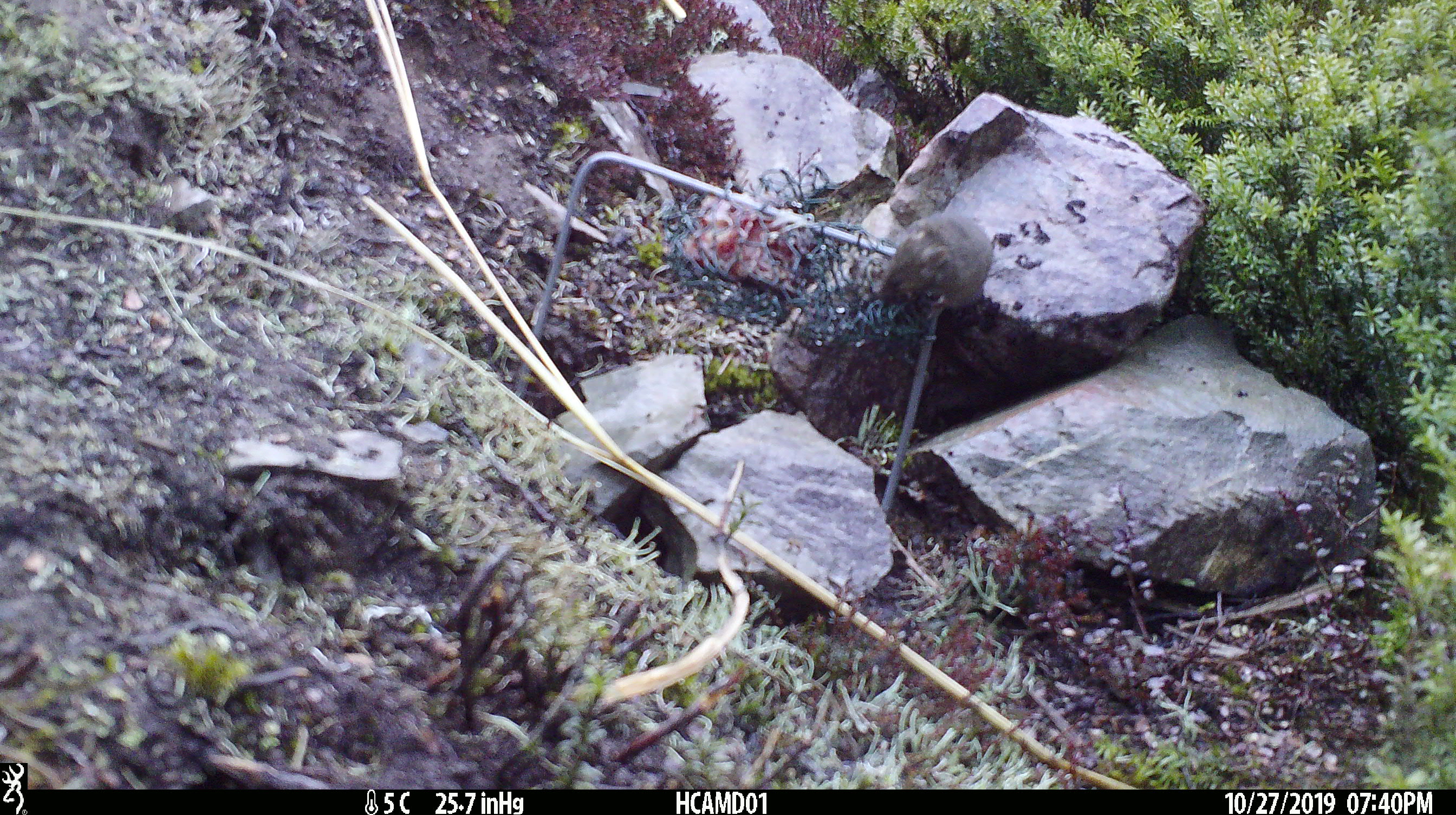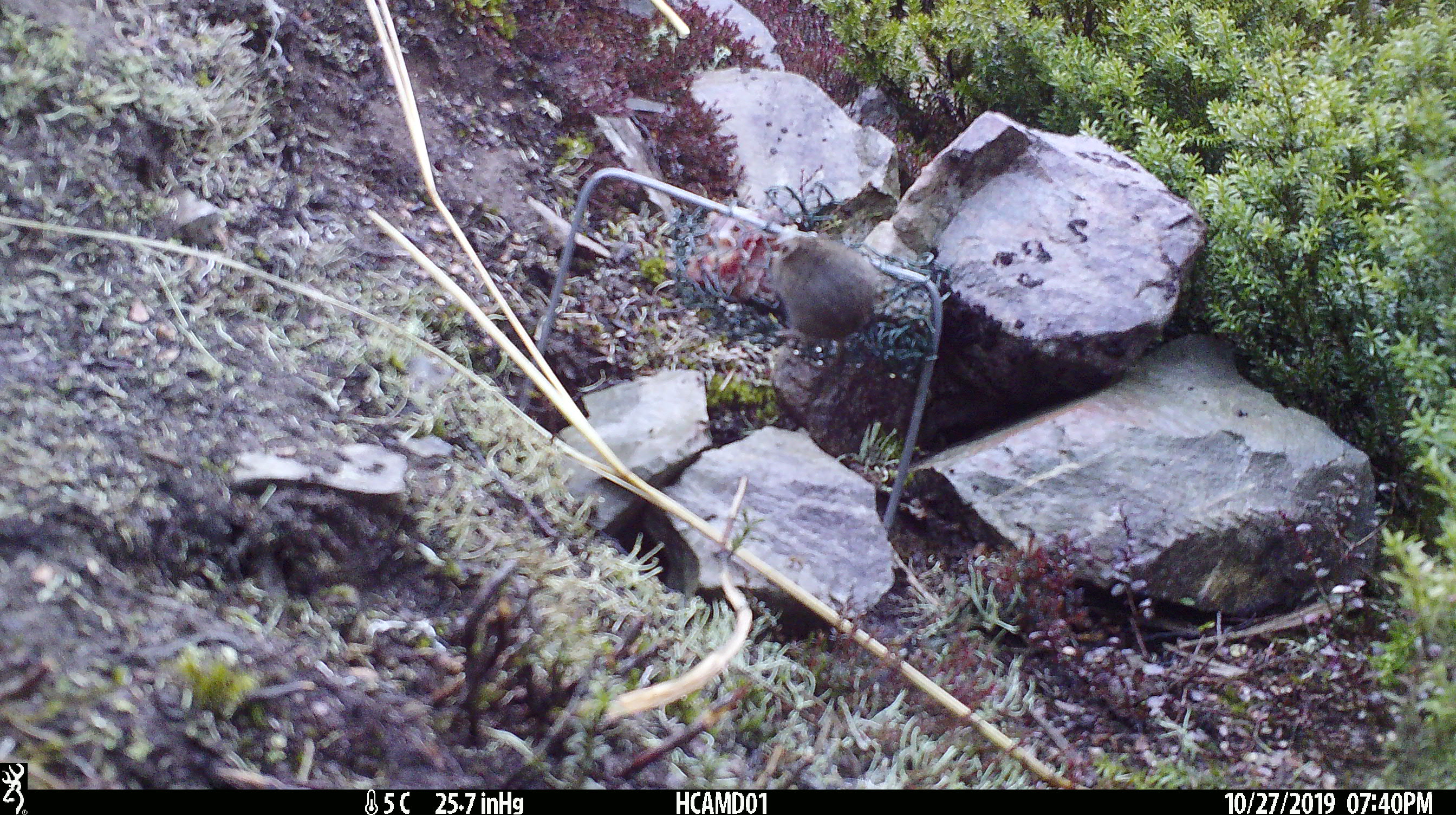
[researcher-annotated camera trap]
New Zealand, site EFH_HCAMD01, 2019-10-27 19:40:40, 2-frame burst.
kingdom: Animalia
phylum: Chordata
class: Mammalia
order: Rodentia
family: Muridae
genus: Mus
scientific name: Mus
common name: mouse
Mouse (Mus).